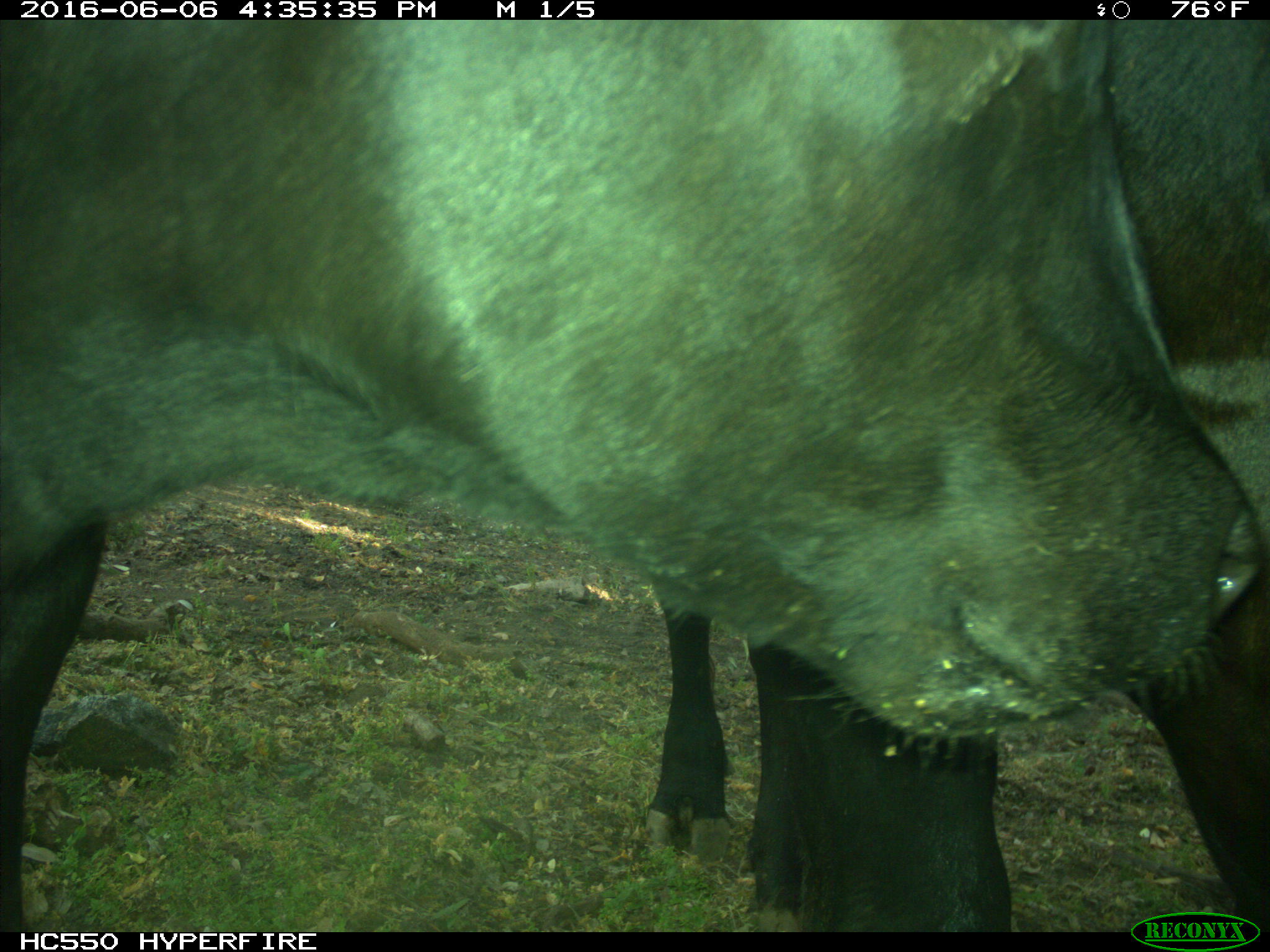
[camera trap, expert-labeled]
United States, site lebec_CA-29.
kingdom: Animalia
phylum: Chordata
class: Mammalia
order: Artiodactyla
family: Bovidae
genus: Bos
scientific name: Bos taurus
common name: domestic cow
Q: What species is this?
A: Bos taurus (domestic cow).